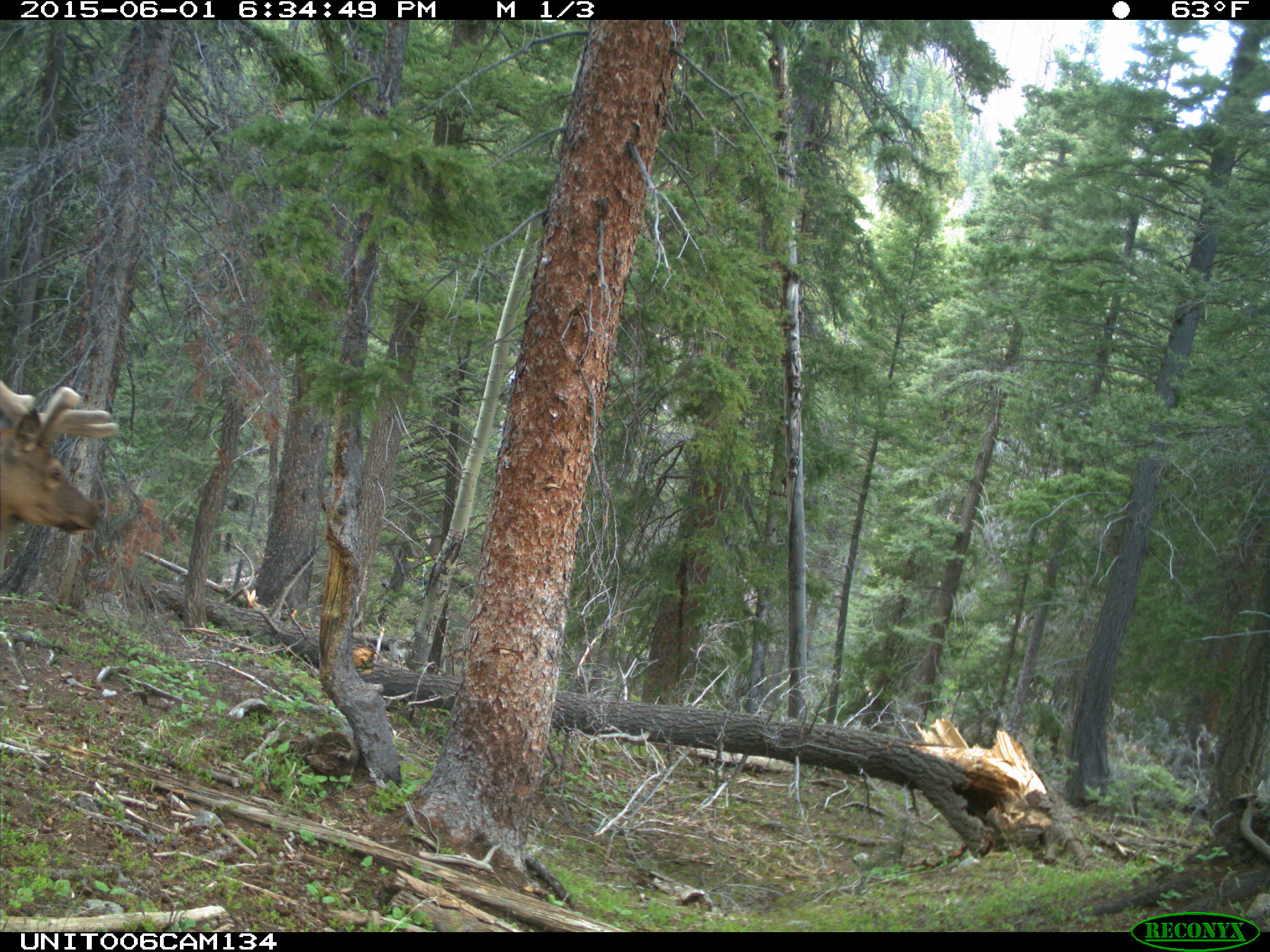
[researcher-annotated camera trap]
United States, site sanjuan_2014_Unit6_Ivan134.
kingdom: Animalia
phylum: Chordata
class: Mammalia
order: Artiodactyla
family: Cervidae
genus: Cervus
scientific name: Cervus elaphus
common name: red deer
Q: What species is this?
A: Cervus elaphus (red deer).